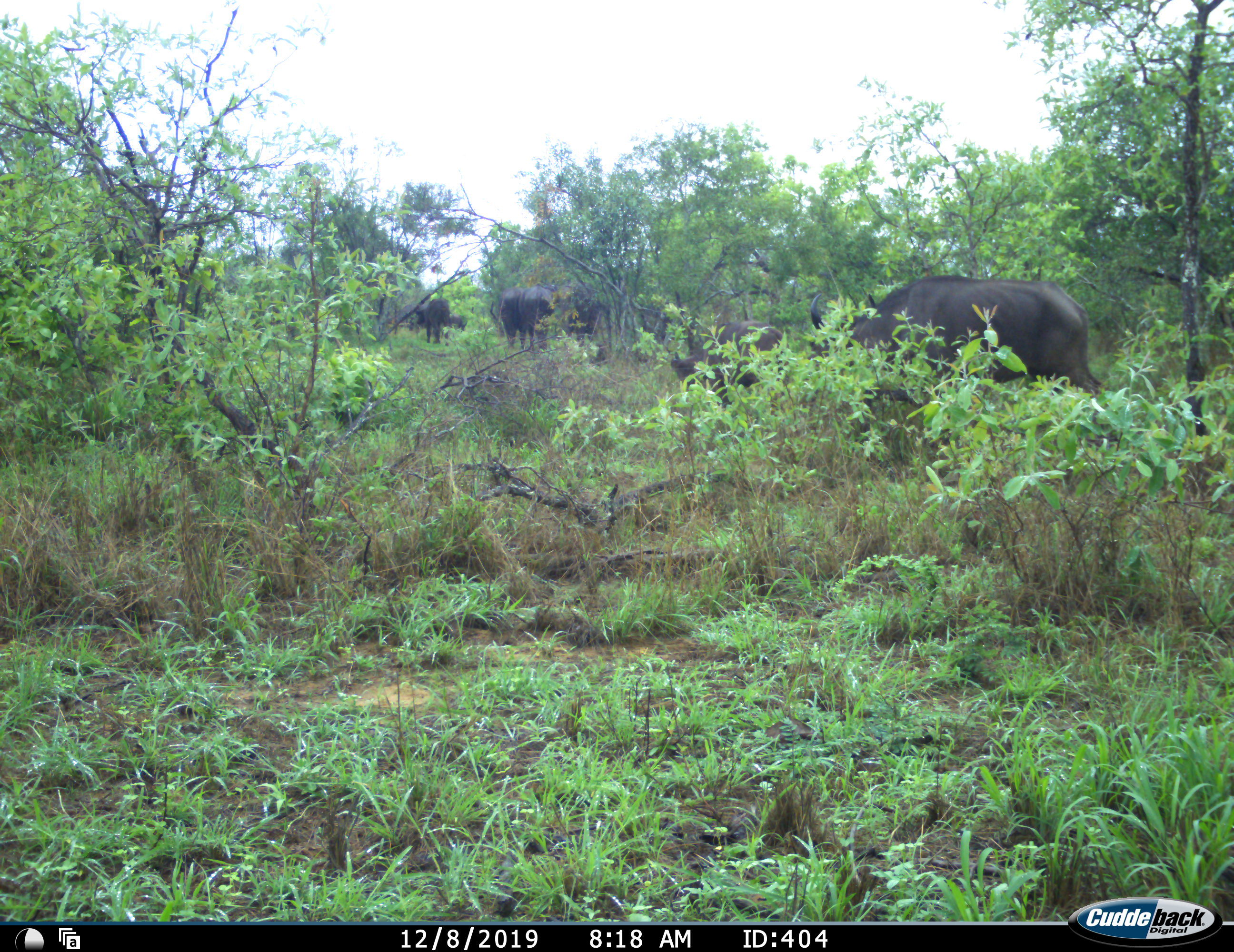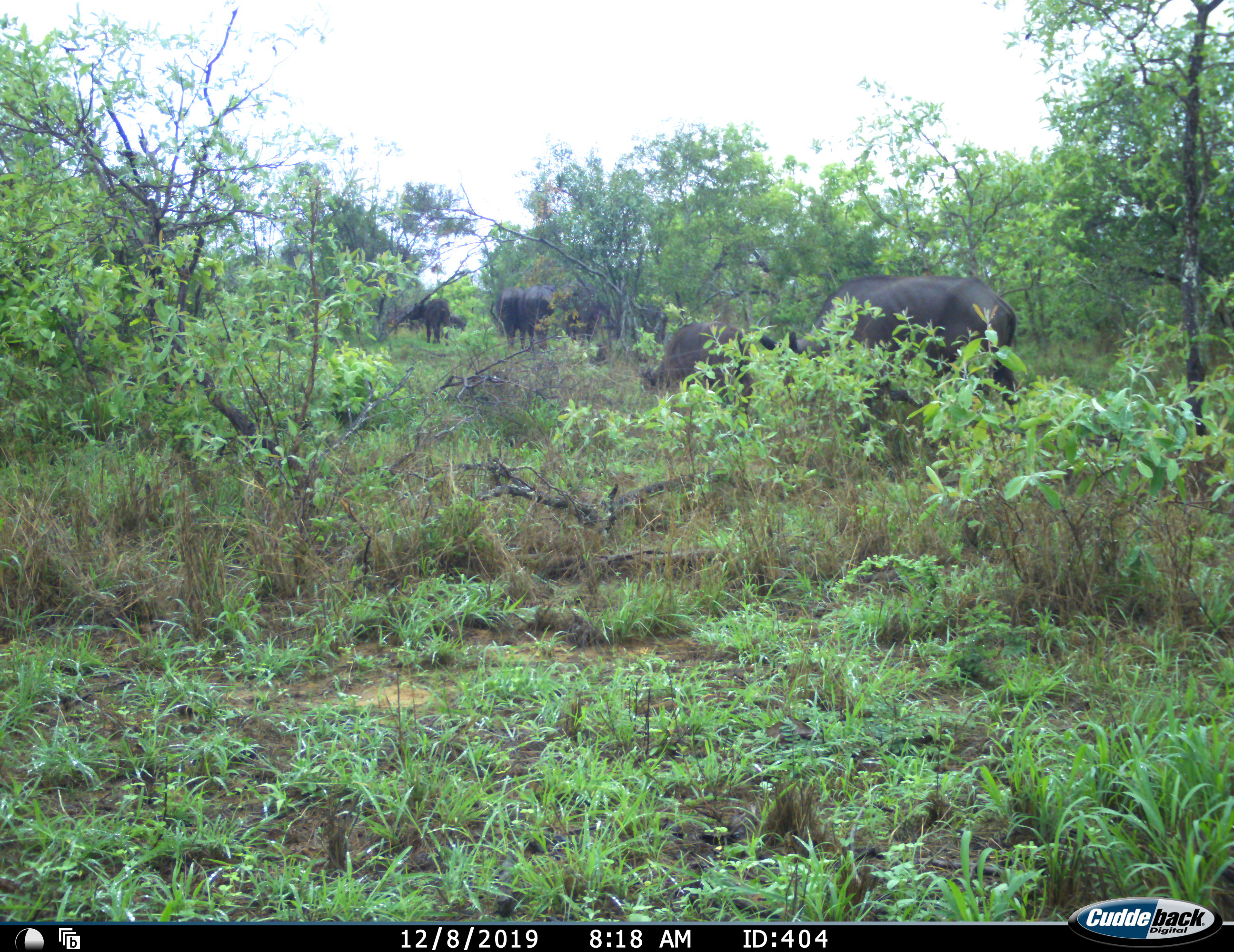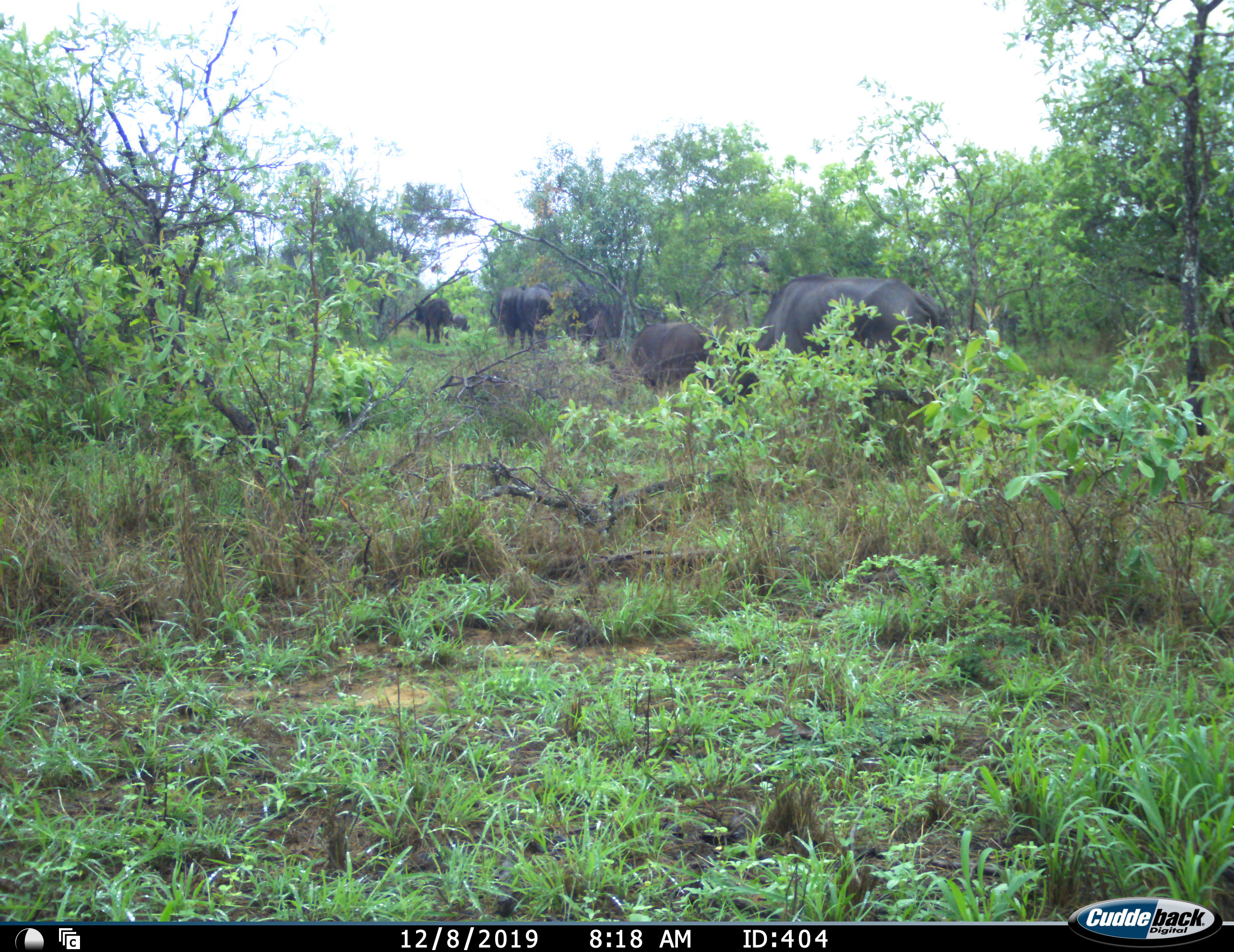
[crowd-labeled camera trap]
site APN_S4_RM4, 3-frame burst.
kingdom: Animalia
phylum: Chordata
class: Mammalia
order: Artiodactyla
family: Bovidae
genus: Syncerus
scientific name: Syncerus caffer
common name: african buffalo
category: buffalo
Buffalo (african buffalo) (Syncerus caffer), count 7. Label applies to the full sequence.